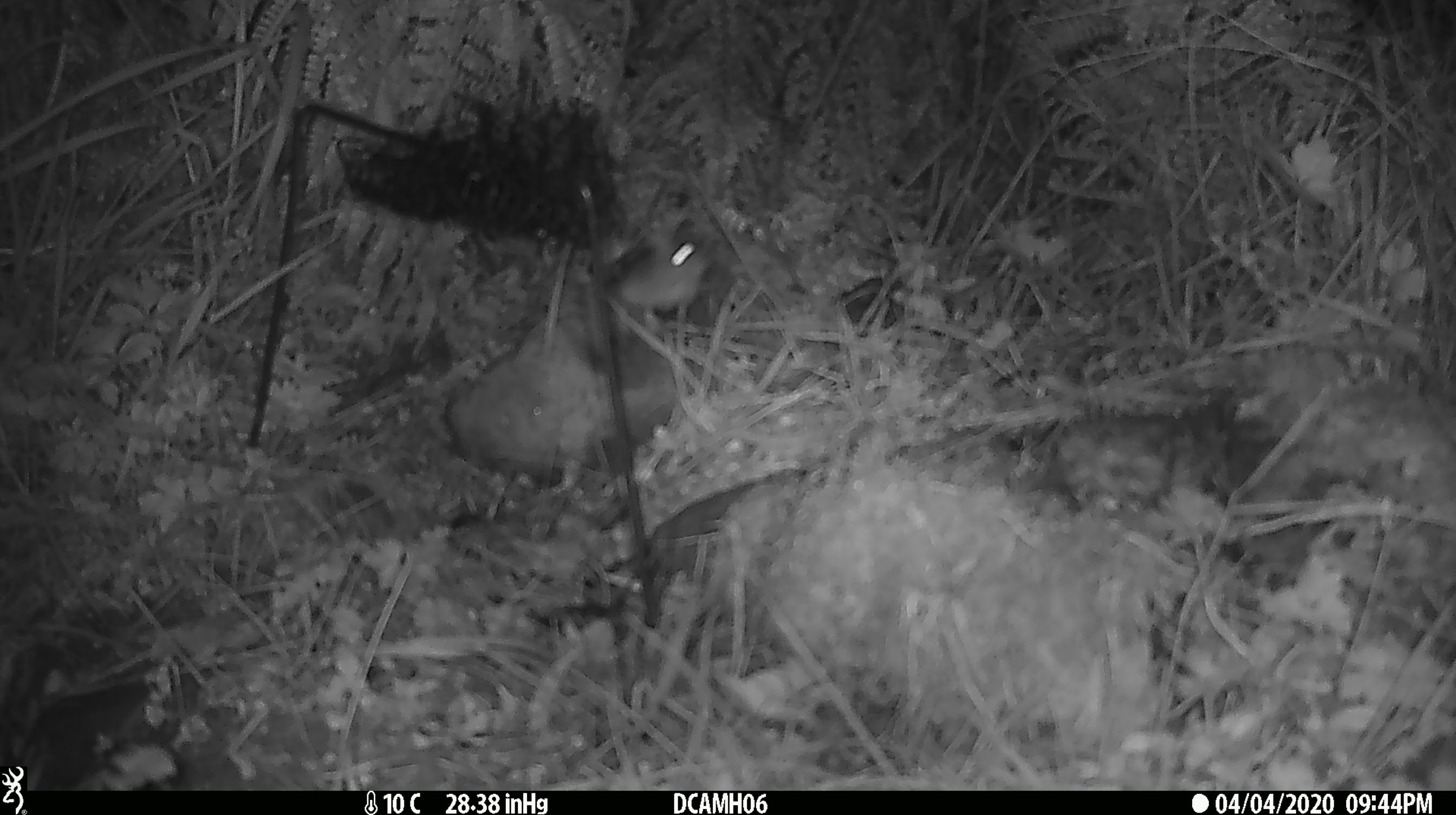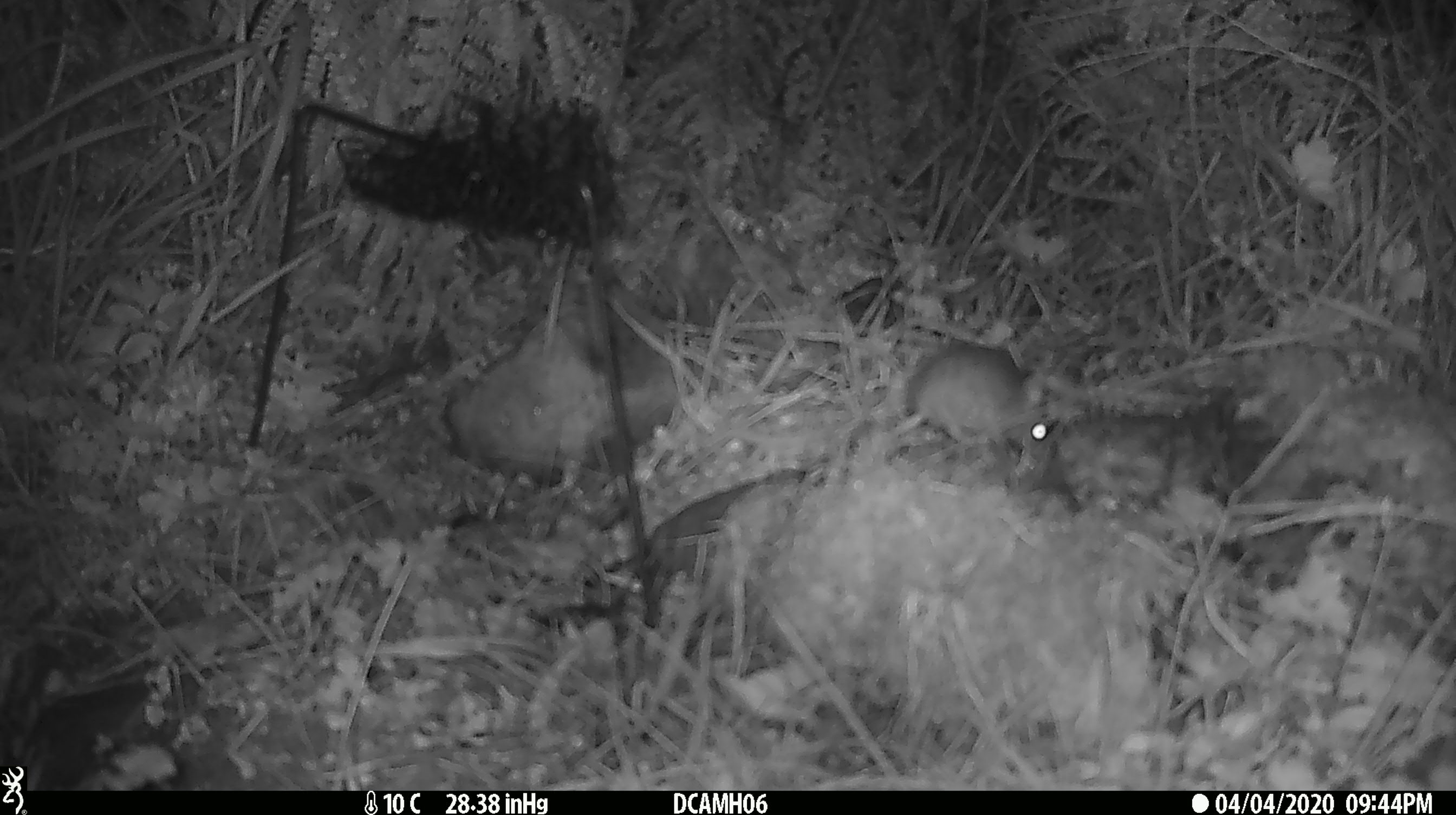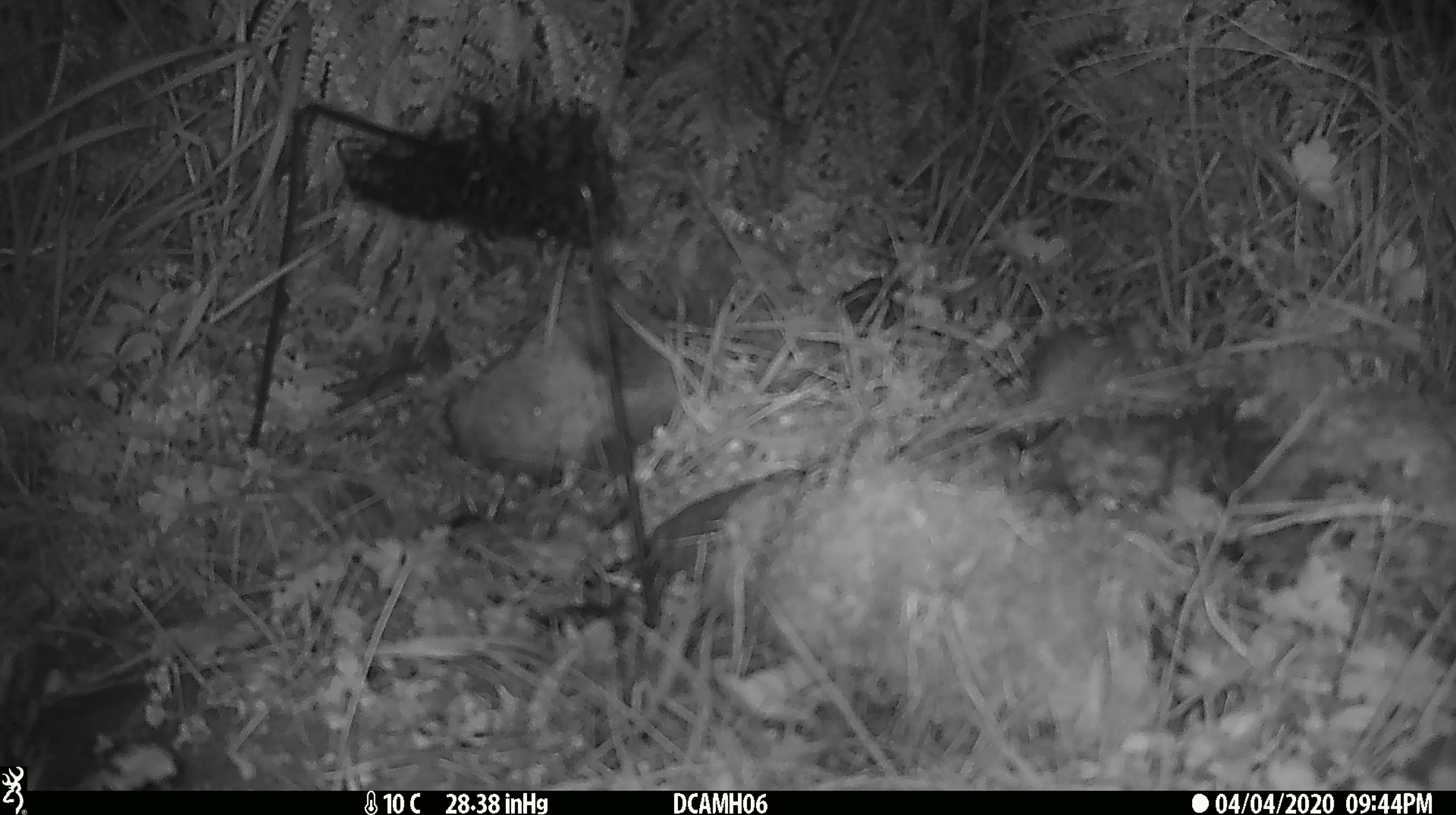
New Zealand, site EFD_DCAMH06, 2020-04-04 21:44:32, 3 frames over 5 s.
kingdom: Animalia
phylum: Chordata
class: Mammalia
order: Rodentia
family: Muridae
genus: Mus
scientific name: Mus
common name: mouse